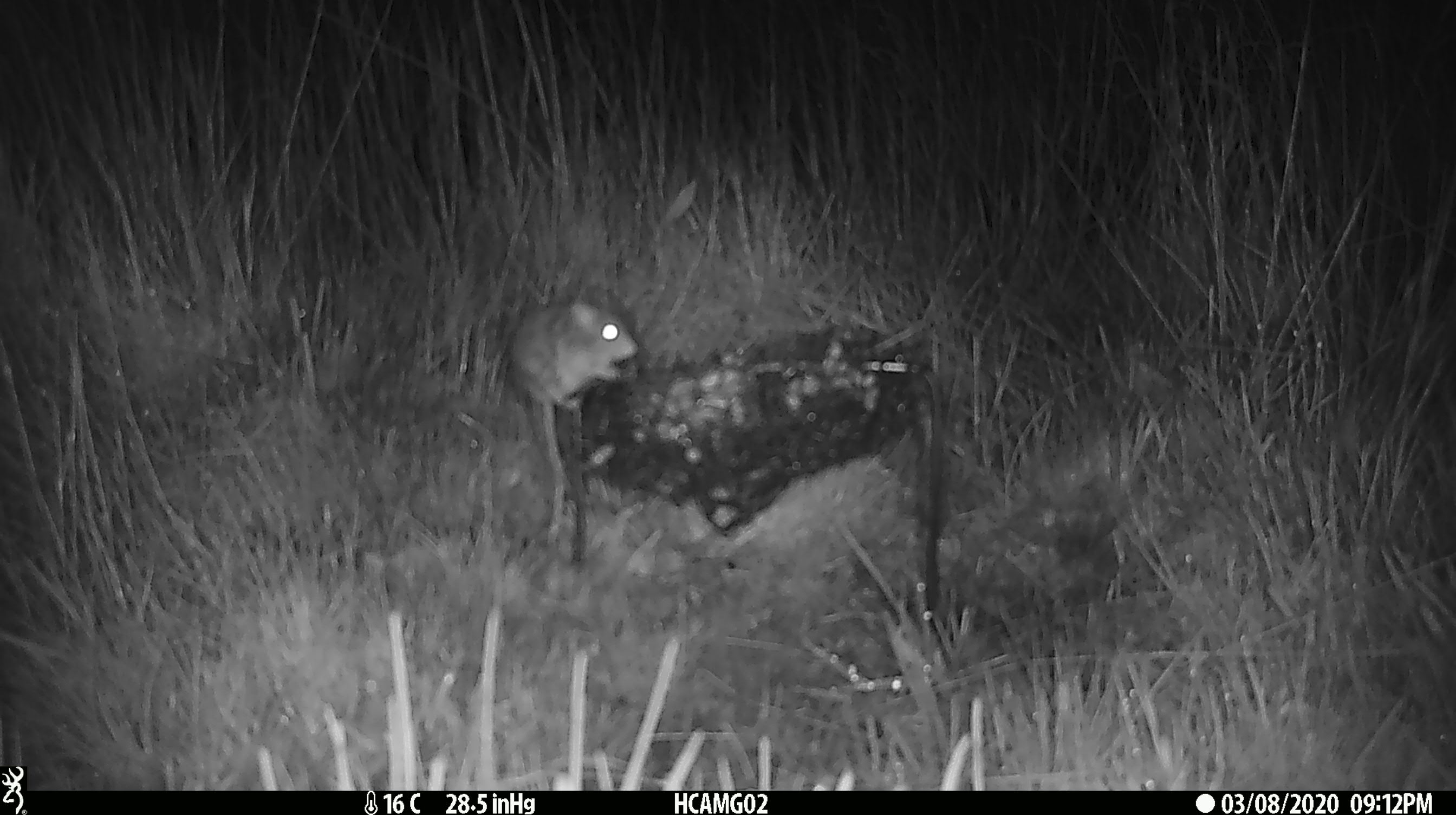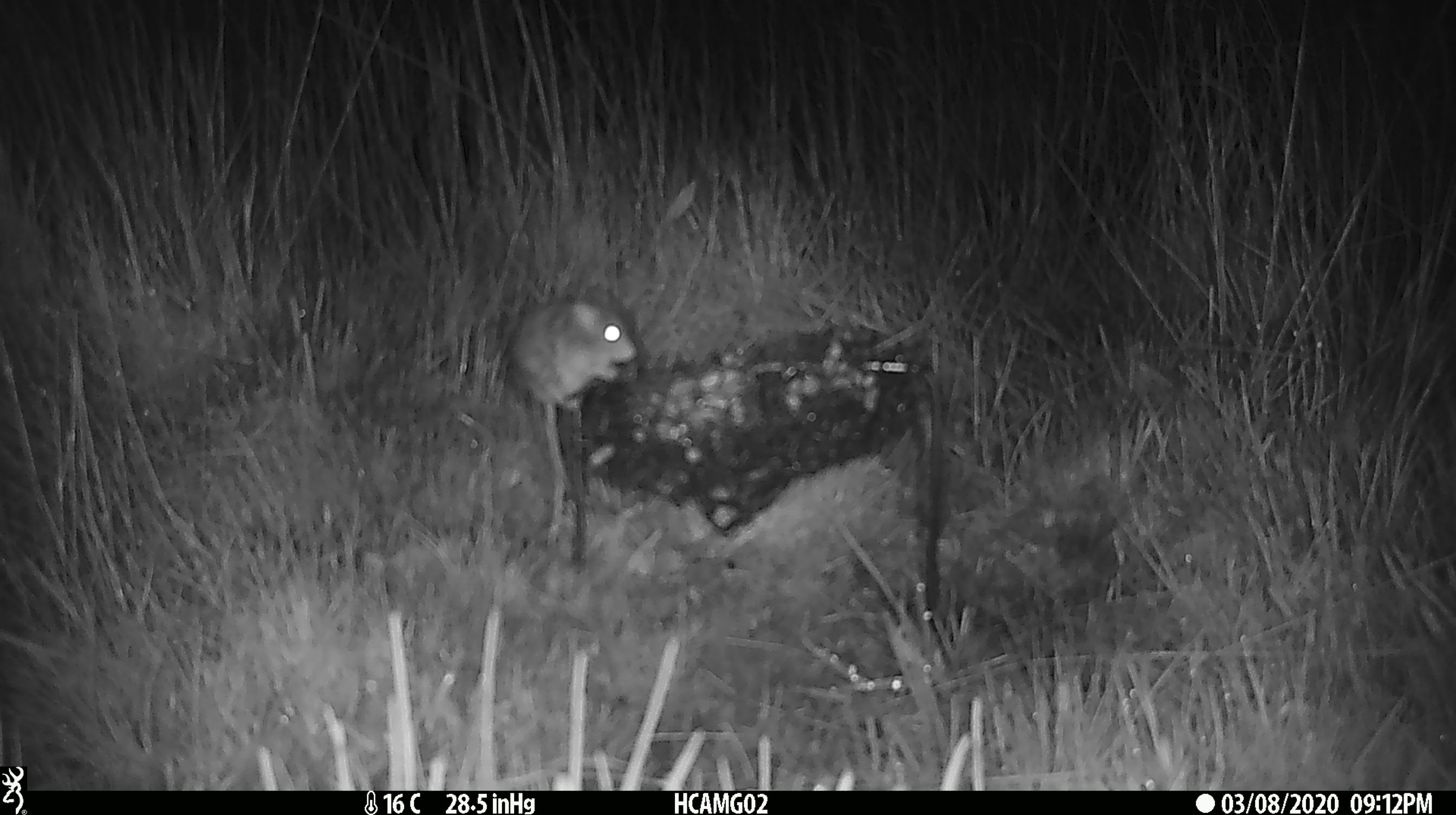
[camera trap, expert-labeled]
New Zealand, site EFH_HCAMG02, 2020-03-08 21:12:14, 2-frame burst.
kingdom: Animalia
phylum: Chordata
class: Mammalia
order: Rodentia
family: Muridae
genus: Mus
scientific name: Mus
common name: mouse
Mouse (Mus).